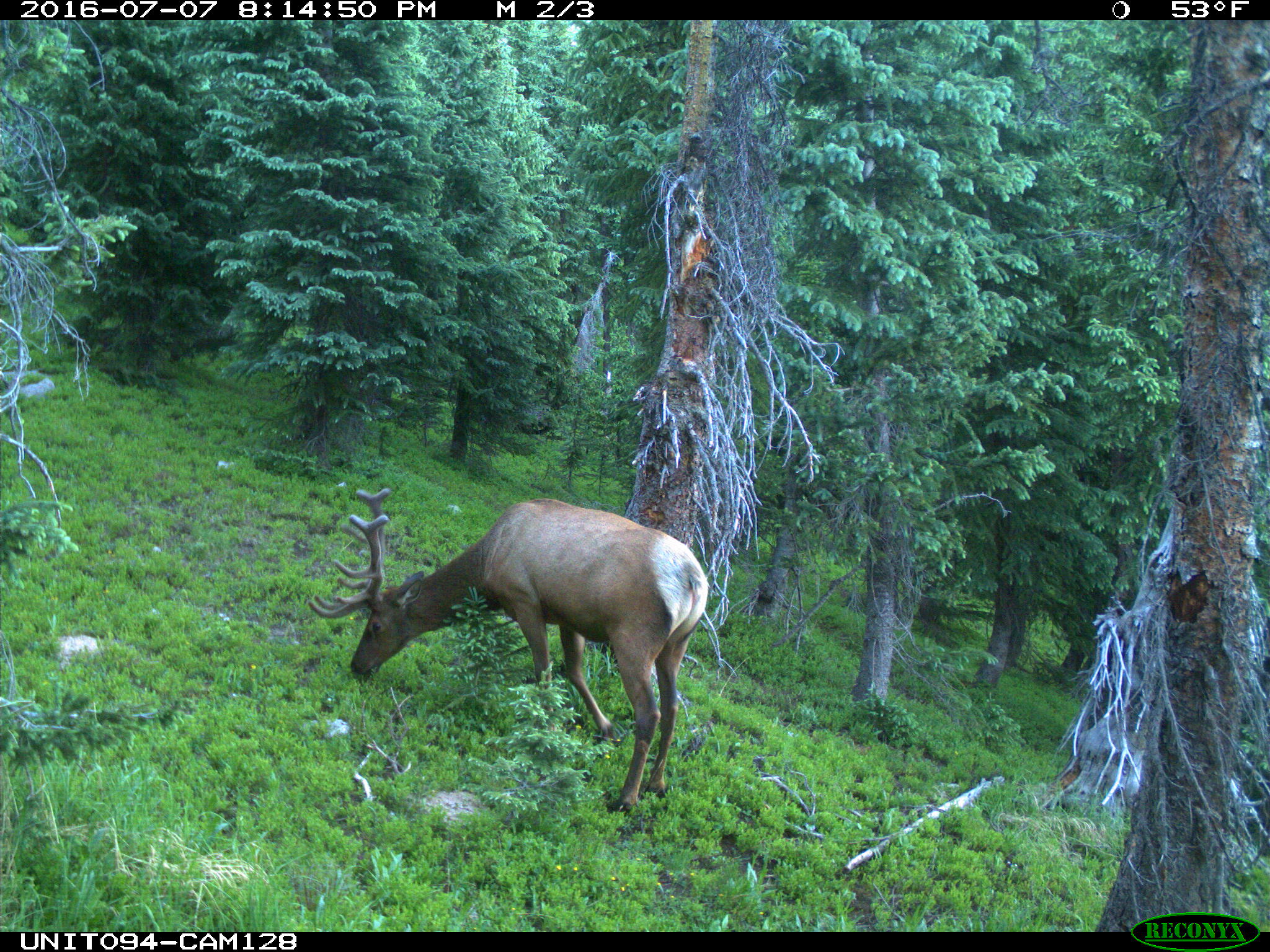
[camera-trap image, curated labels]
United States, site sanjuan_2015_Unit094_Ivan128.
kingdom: Animalia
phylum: Chordata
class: Mammalia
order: Artiodactyla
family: Cervidae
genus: Cervus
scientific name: Cervus elaphus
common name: red deer